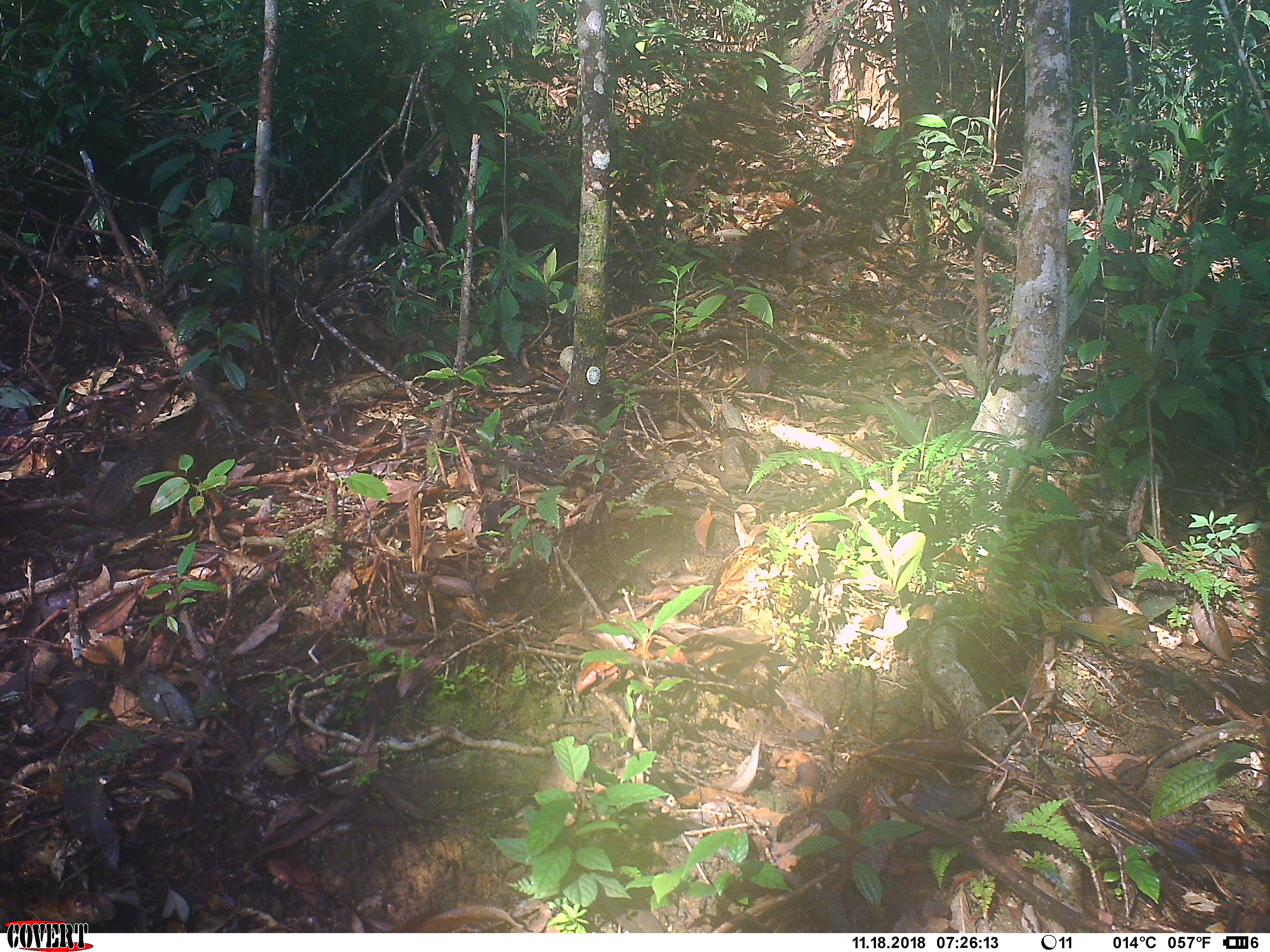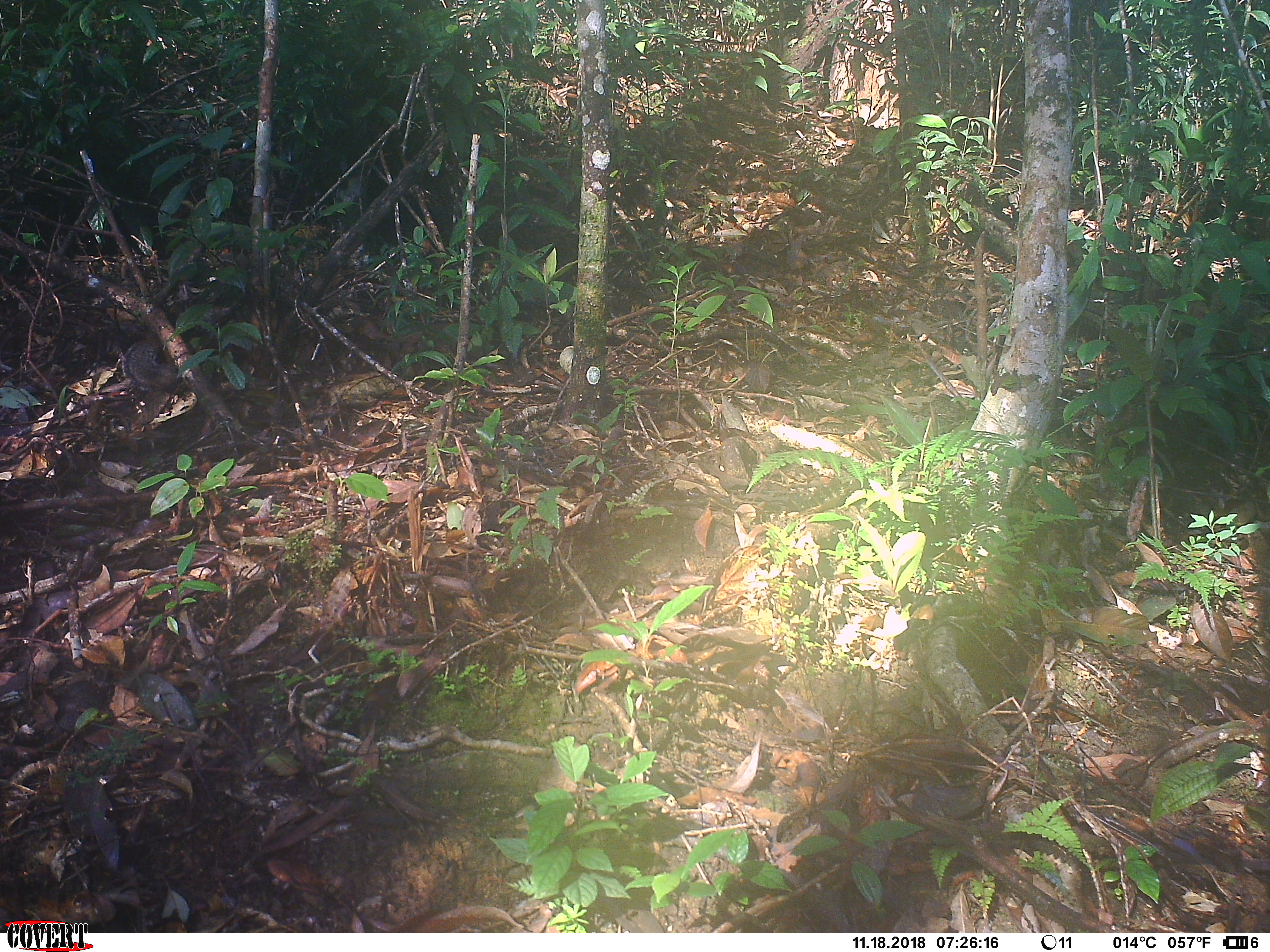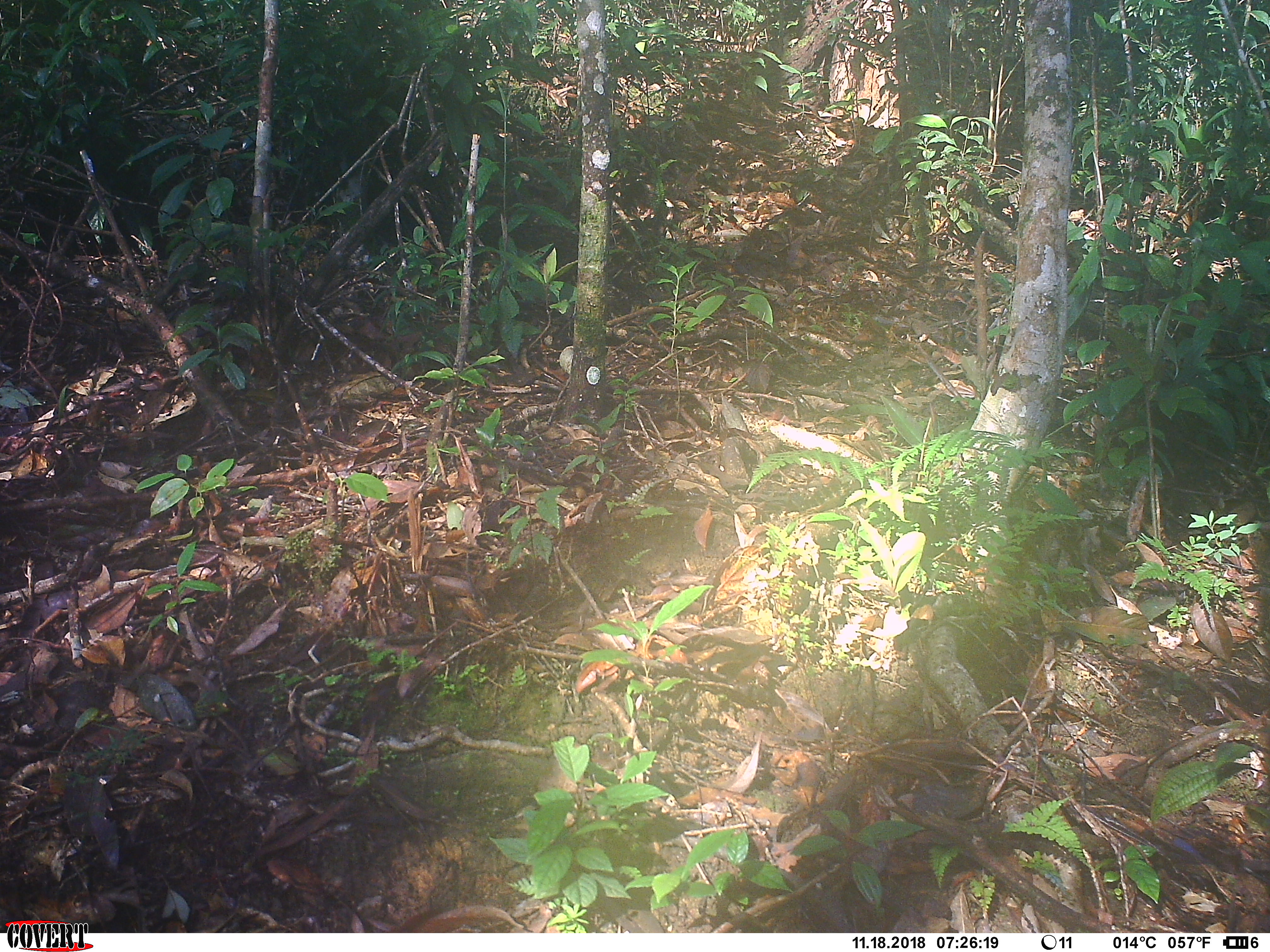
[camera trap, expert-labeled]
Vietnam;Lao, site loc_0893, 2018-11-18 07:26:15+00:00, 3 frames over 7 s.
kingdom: Animalia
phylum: Chordata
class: Mammalia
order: Rodentia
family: Sciuridae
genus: Dremomys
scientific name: Dremomys rufigenis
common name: red-cheeked squirrel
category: red cheeked squirrel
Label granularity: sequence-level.